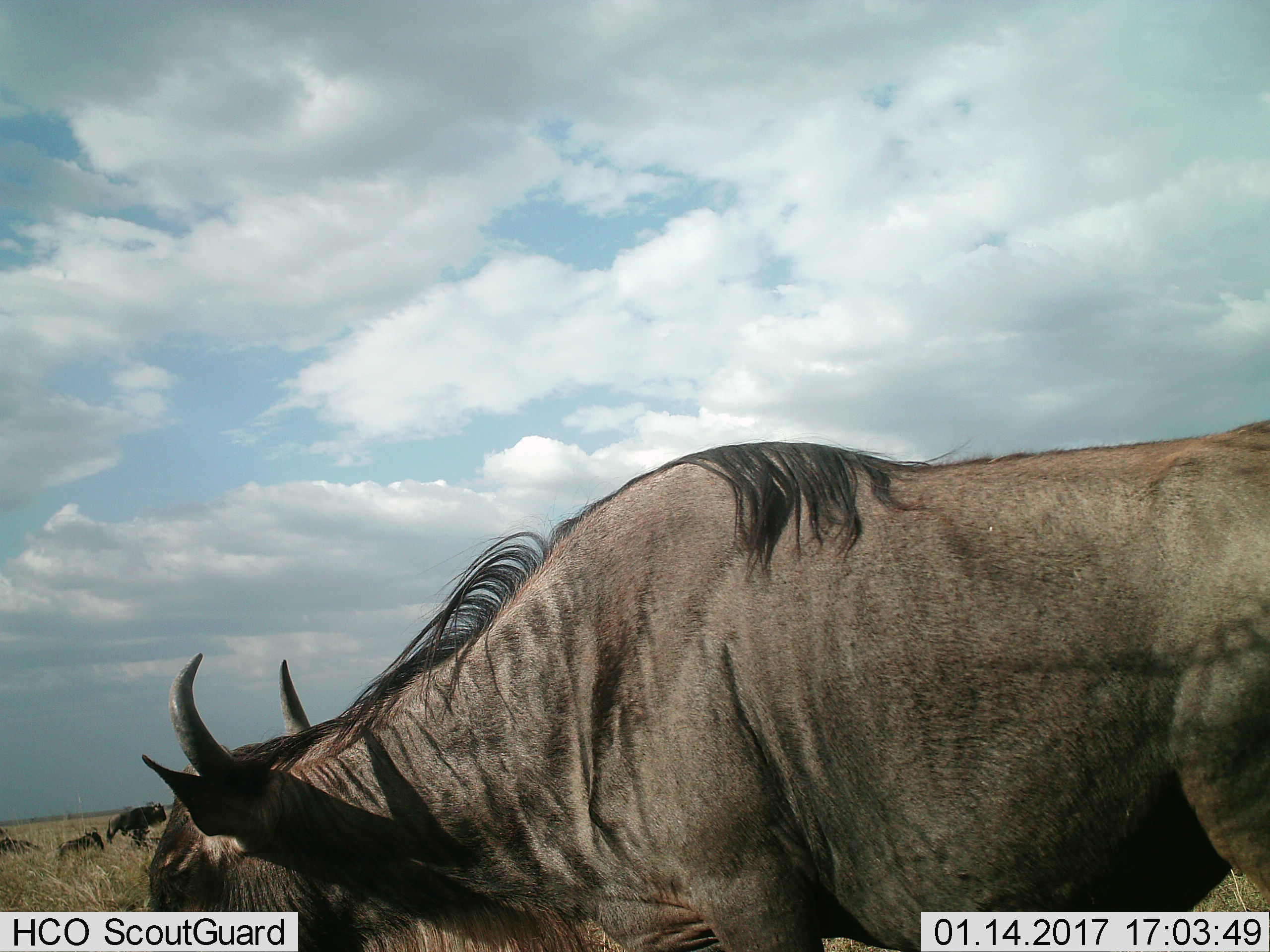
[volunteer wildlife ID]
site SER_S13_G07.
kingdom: Animalia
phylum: Chordata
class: Mammalia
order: Artiodactyla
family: Bovidae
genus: Connochaetes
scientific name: Connochaetes taurinus taurinus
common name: blue wildebeest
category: wildebeestblue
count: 4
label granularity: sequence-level